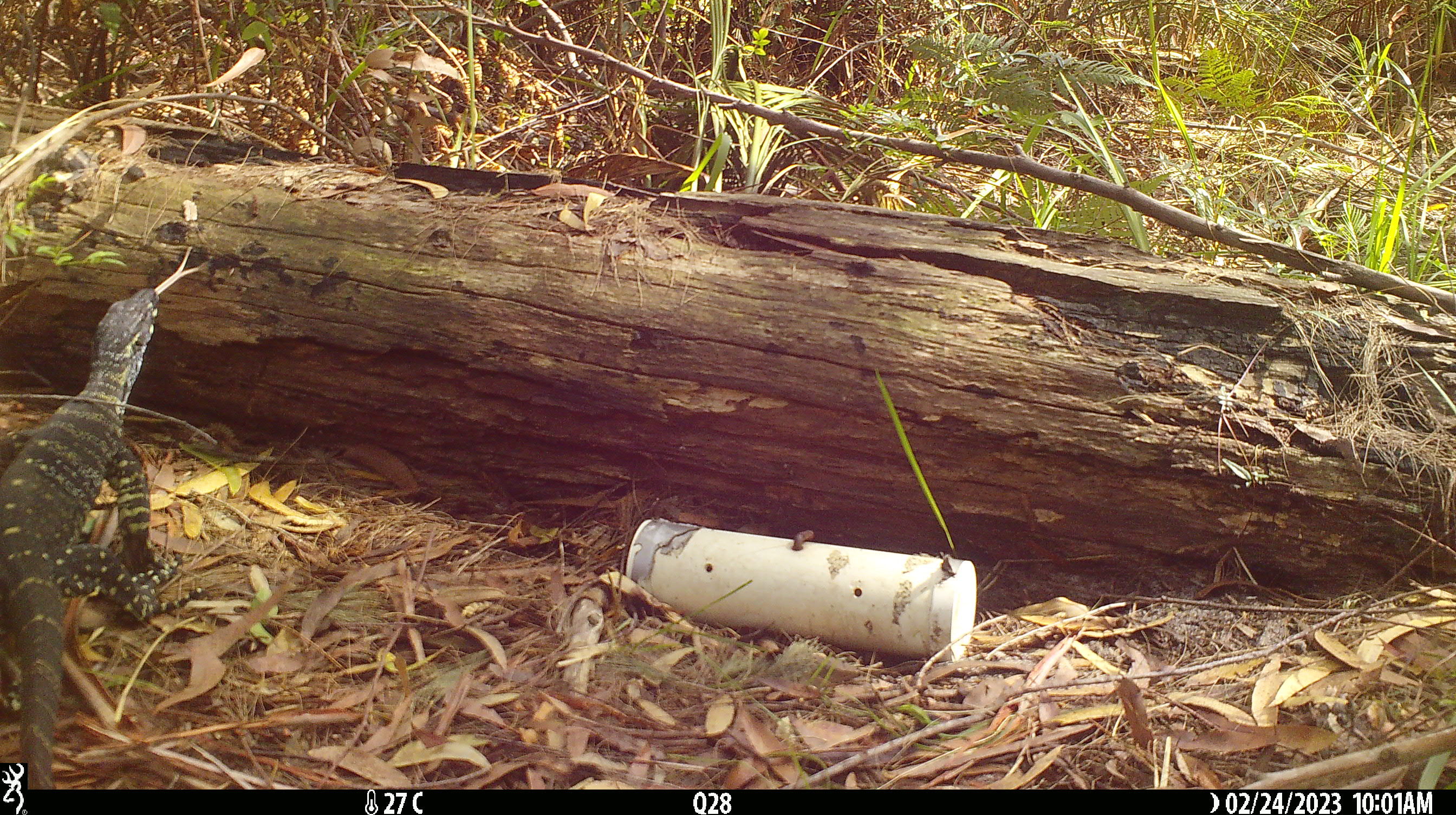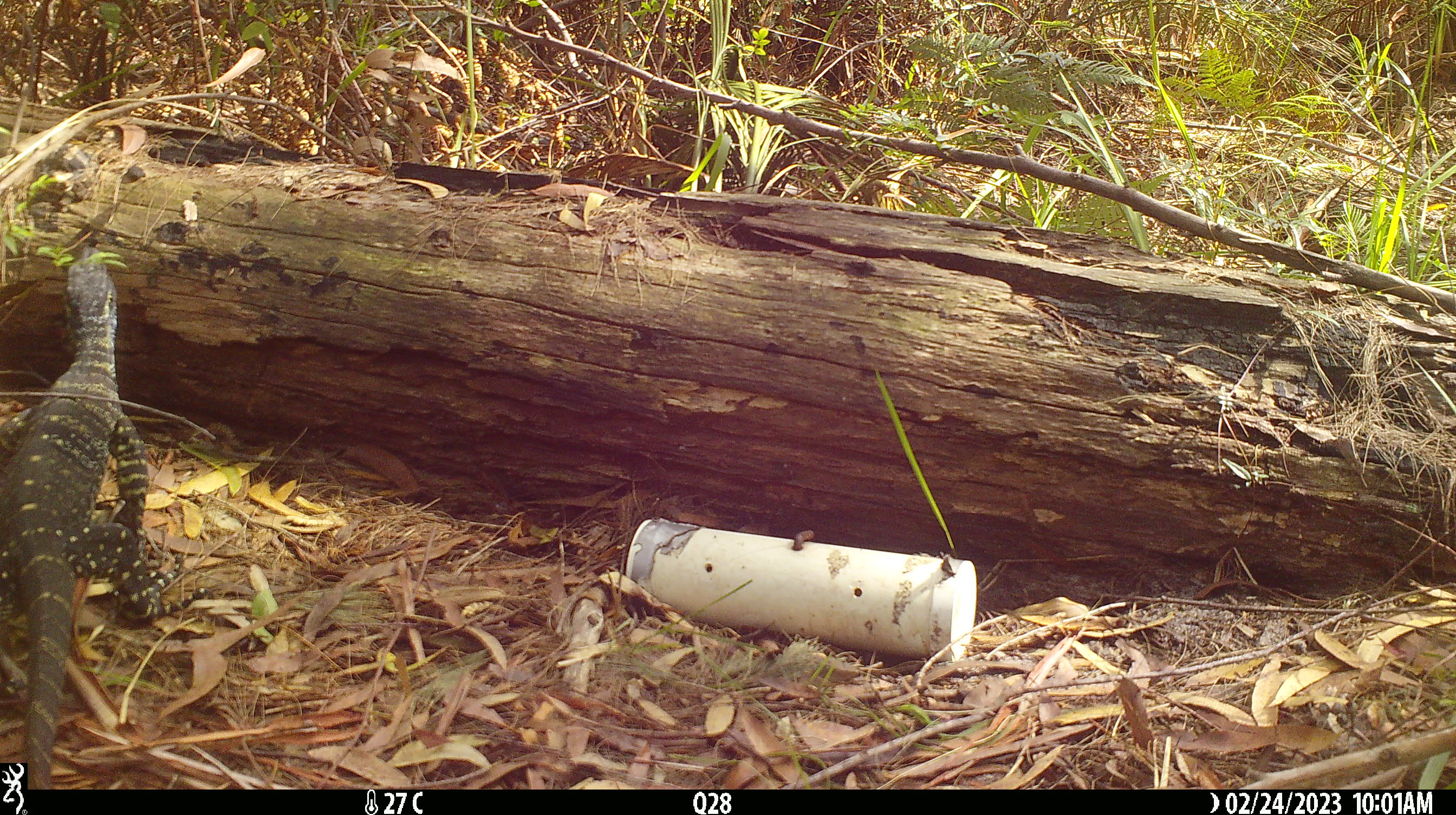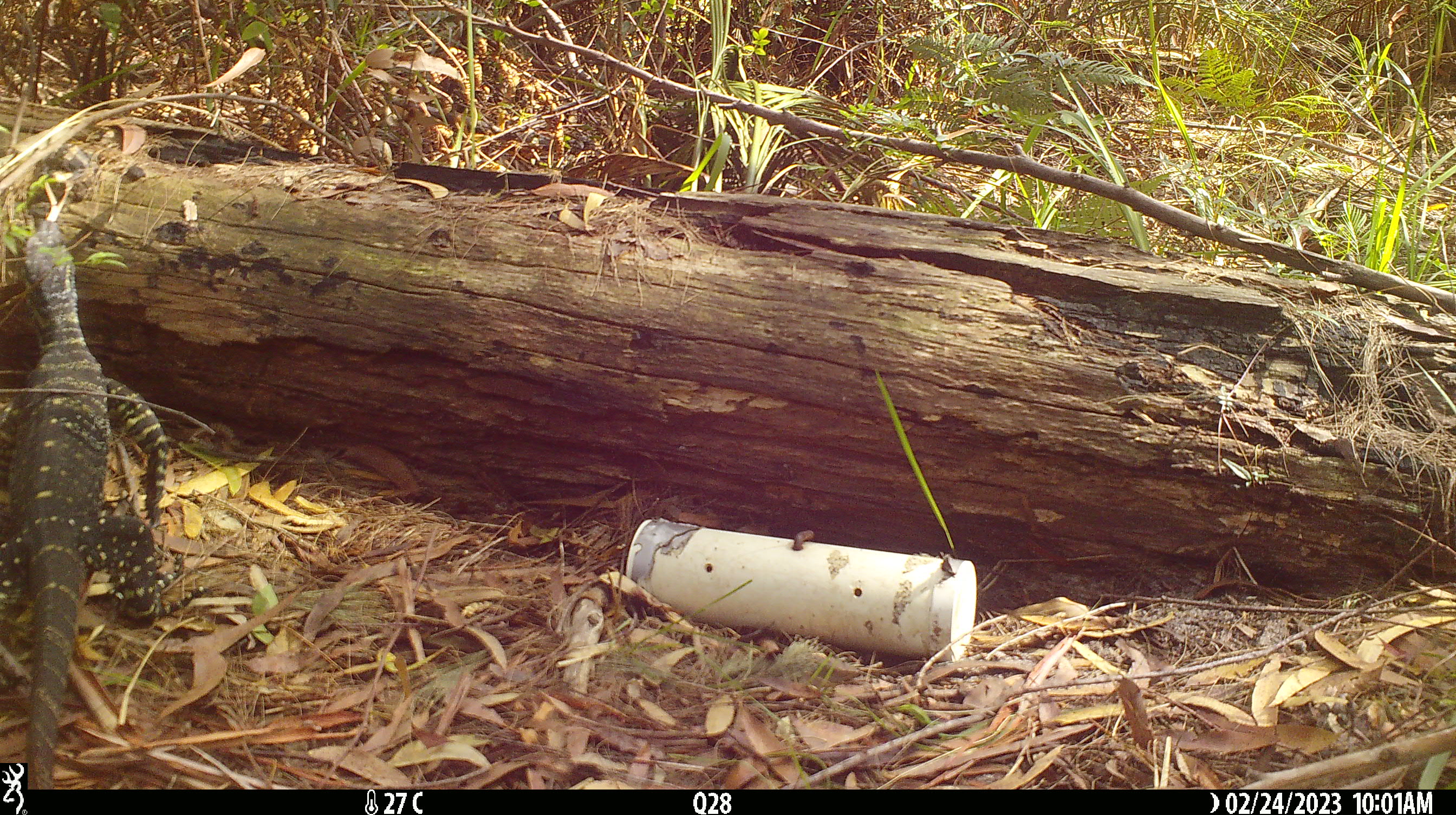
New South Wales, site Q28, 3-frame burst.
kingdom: Animalia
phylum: Chordata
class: Reptilia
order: Squamata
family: Varanidae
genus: Varanus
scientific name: Varanus varius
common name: lace monitor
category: goanna